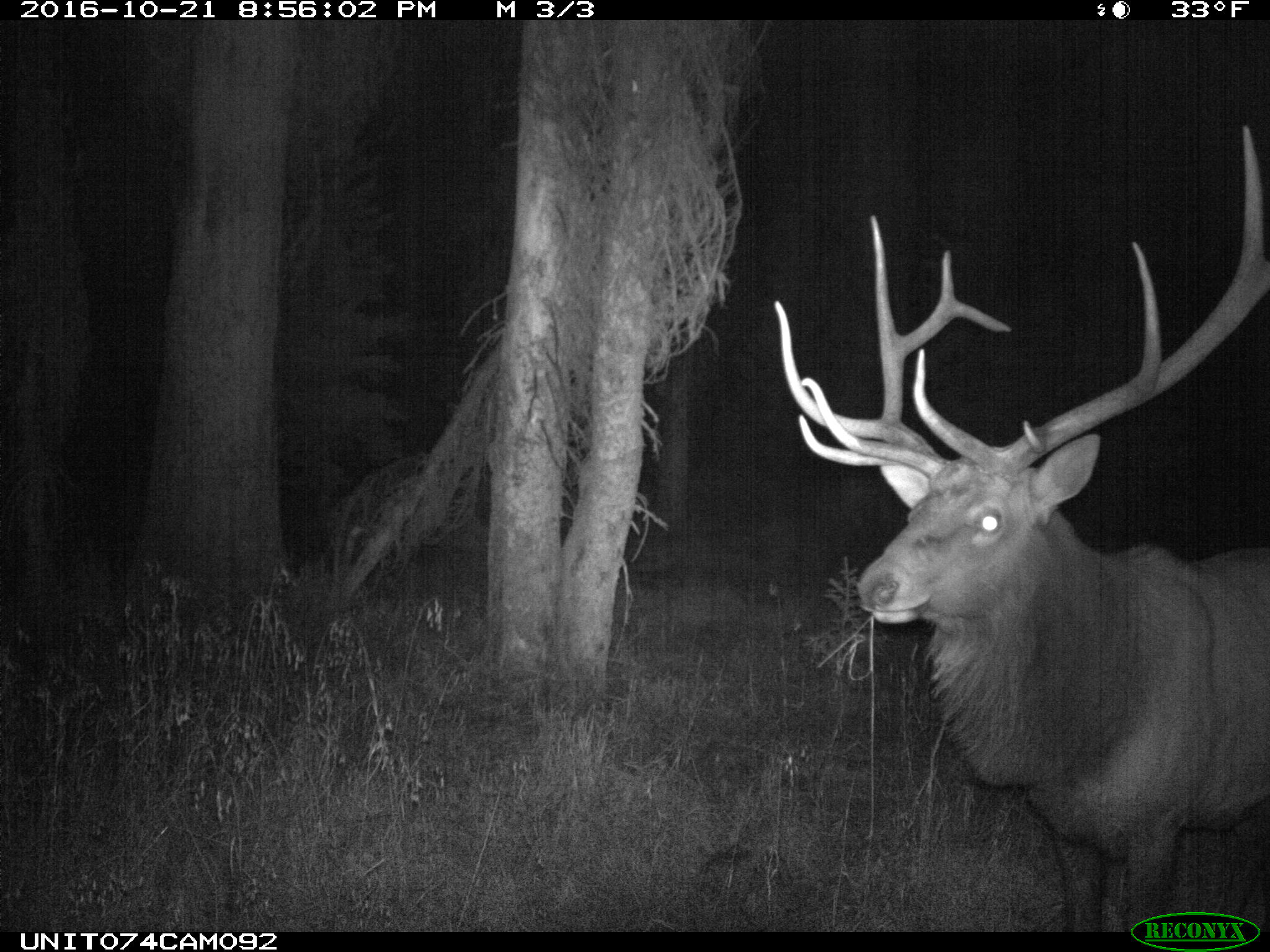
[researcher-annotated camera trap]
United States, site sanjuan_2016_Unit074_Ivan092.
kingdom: Animalia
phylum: Chordata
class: Mammalia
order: Artiodactyla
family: Cervidae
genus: Cervus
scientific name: Cervus elaphus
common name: red deer